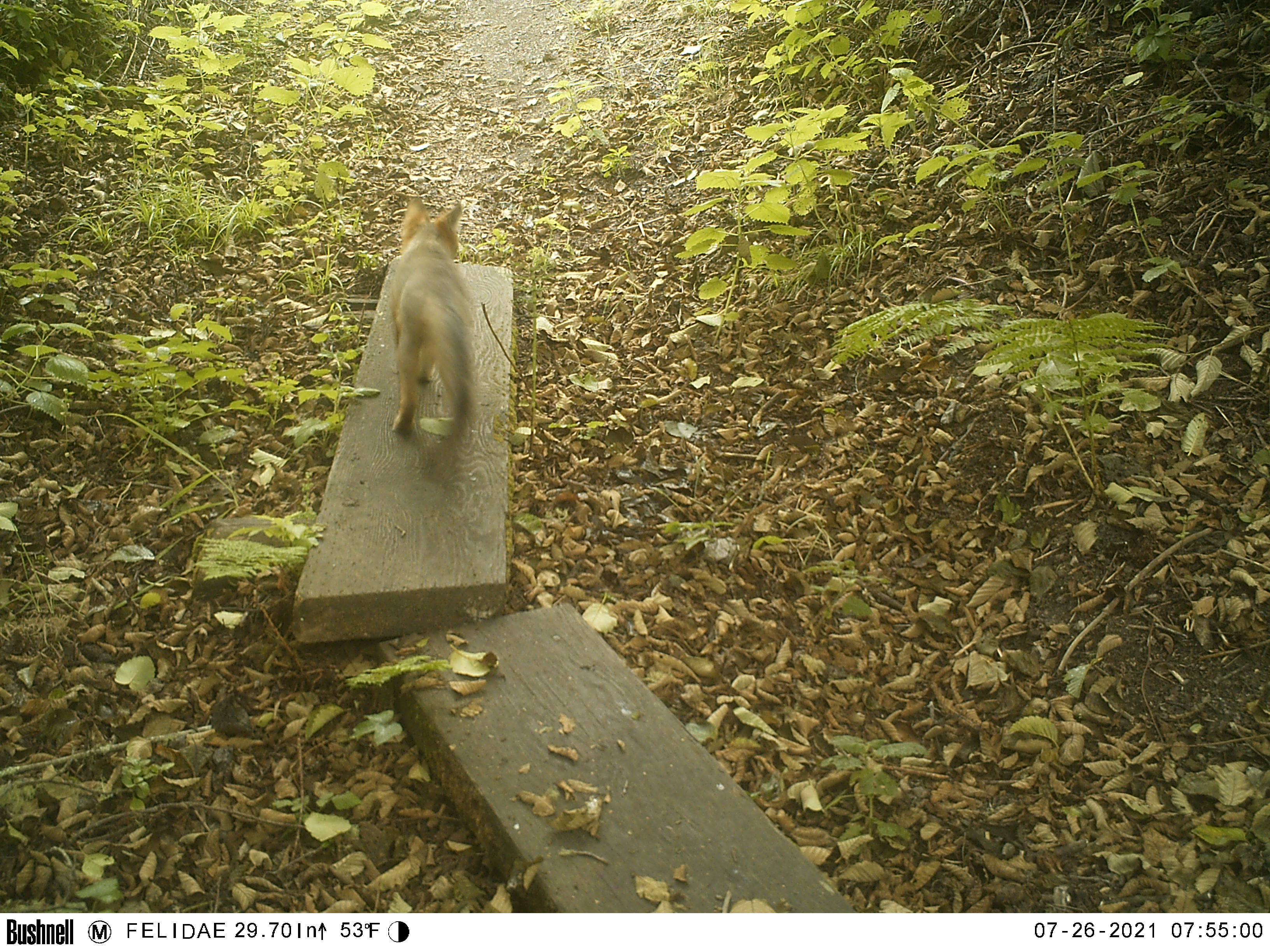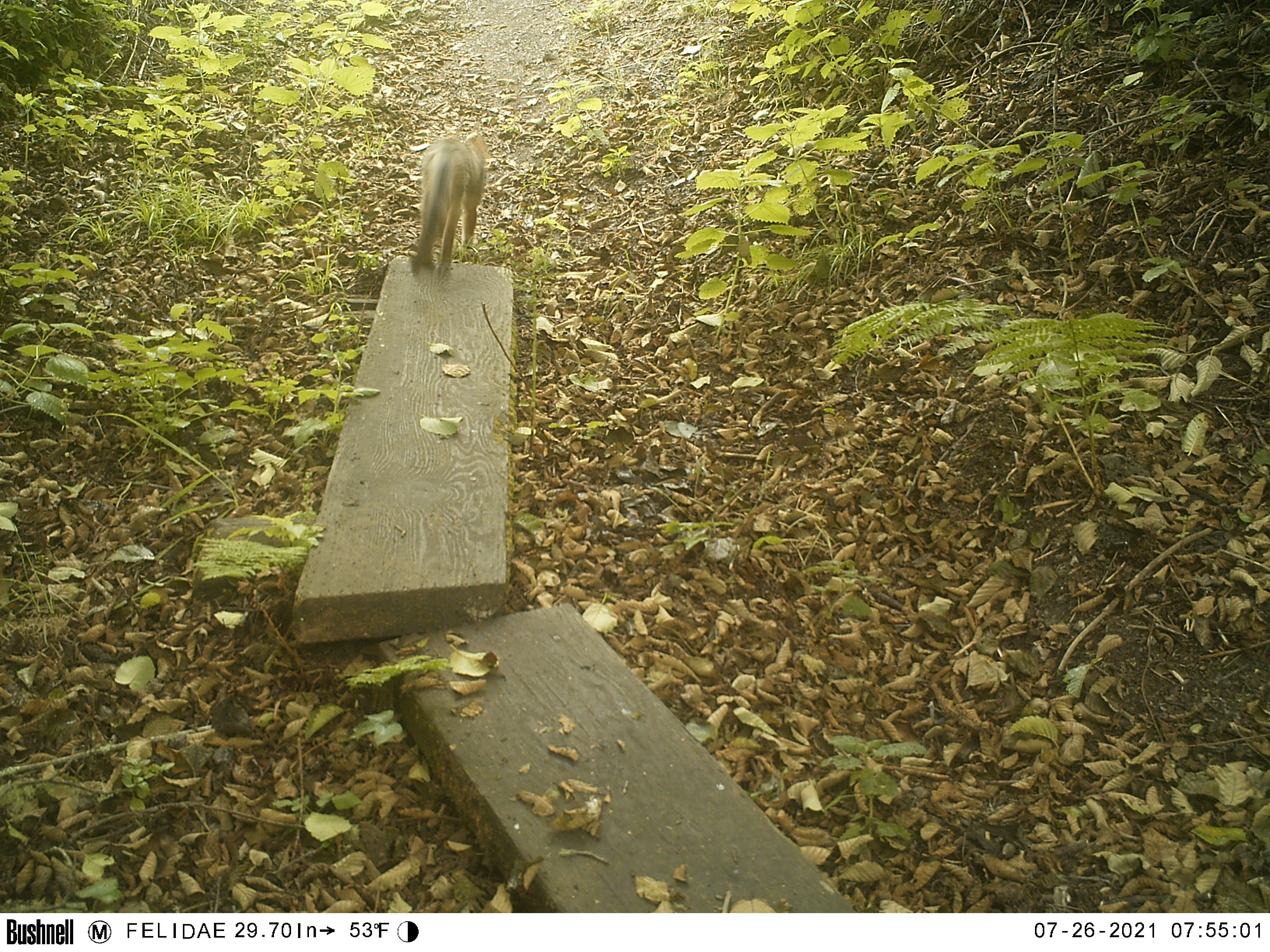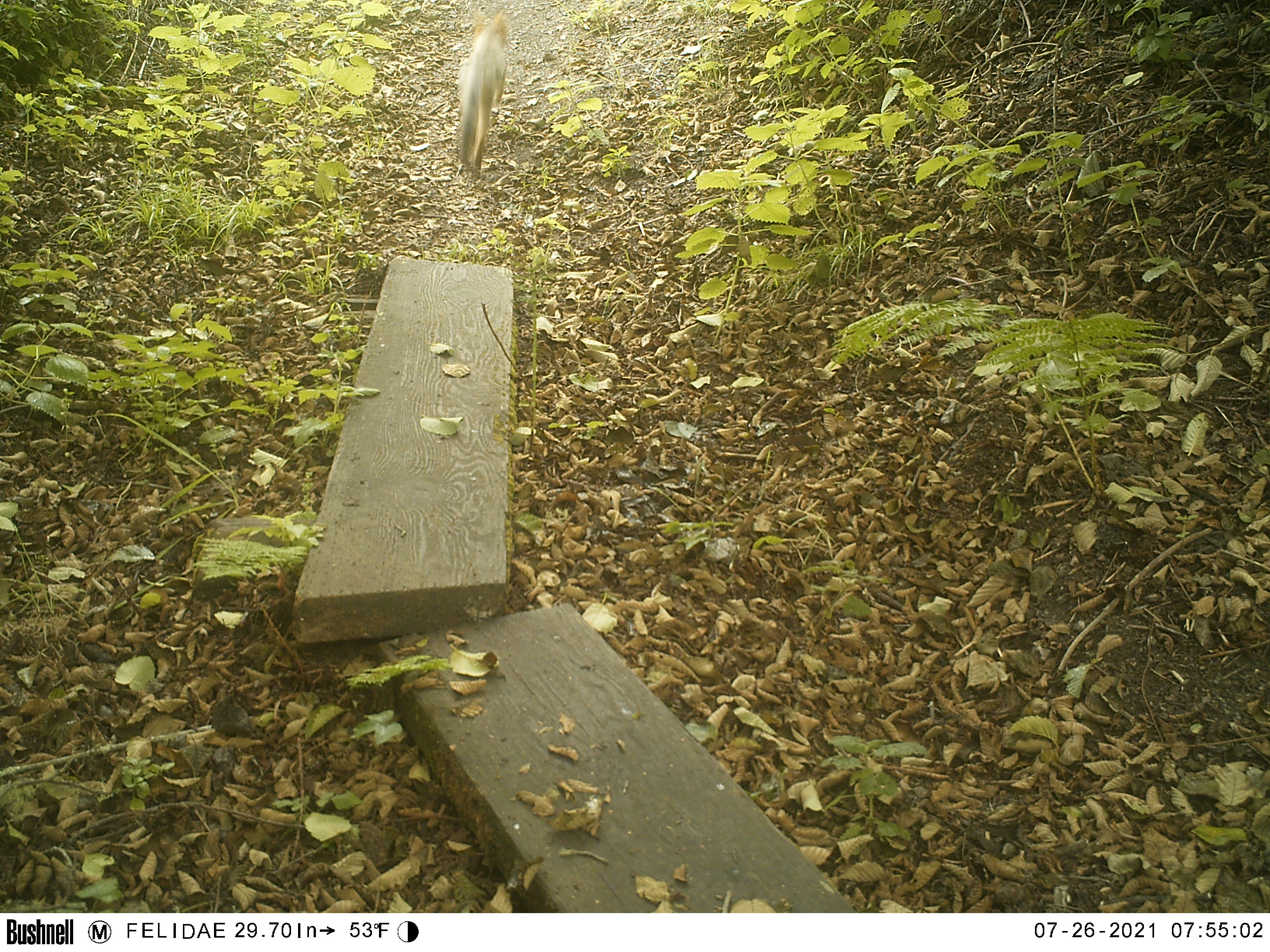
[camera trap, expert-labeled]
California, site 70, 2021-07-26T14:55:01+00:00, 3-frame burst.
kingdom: Animalia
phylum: Chordata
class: Mammalia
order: Carnivora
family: Canidae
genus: Urocyon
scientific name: Urocyon cinereoargenteus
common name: gray fox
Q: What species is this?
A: Gray fox (Urocyon cinereoargenteus).